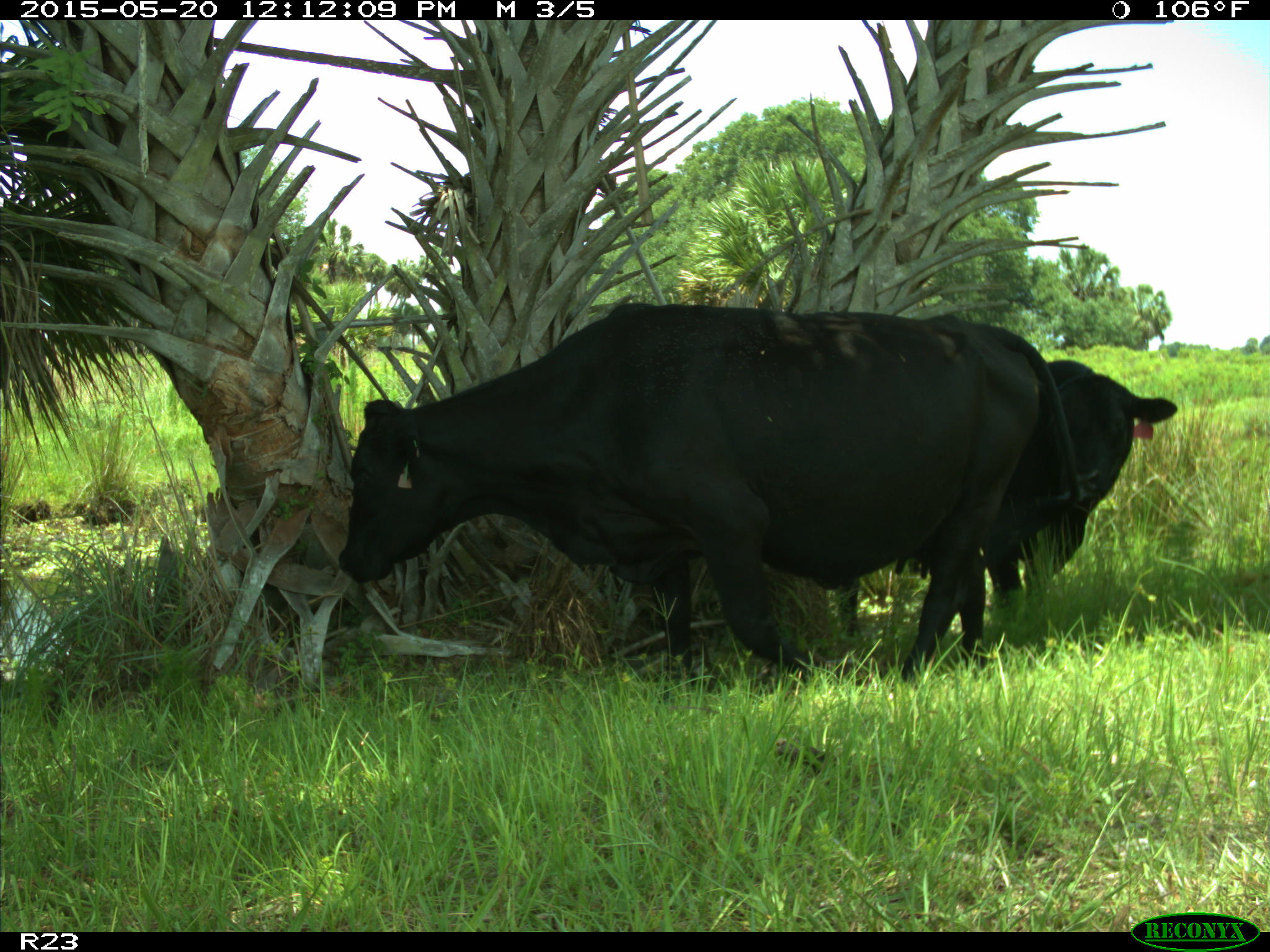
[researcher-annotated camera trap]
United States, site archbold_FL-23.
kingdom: Animalia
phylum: Chordata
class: Mammalia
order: Artiodactyla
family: Suidae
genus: Sus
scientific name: Sus scrofa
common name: wild boar